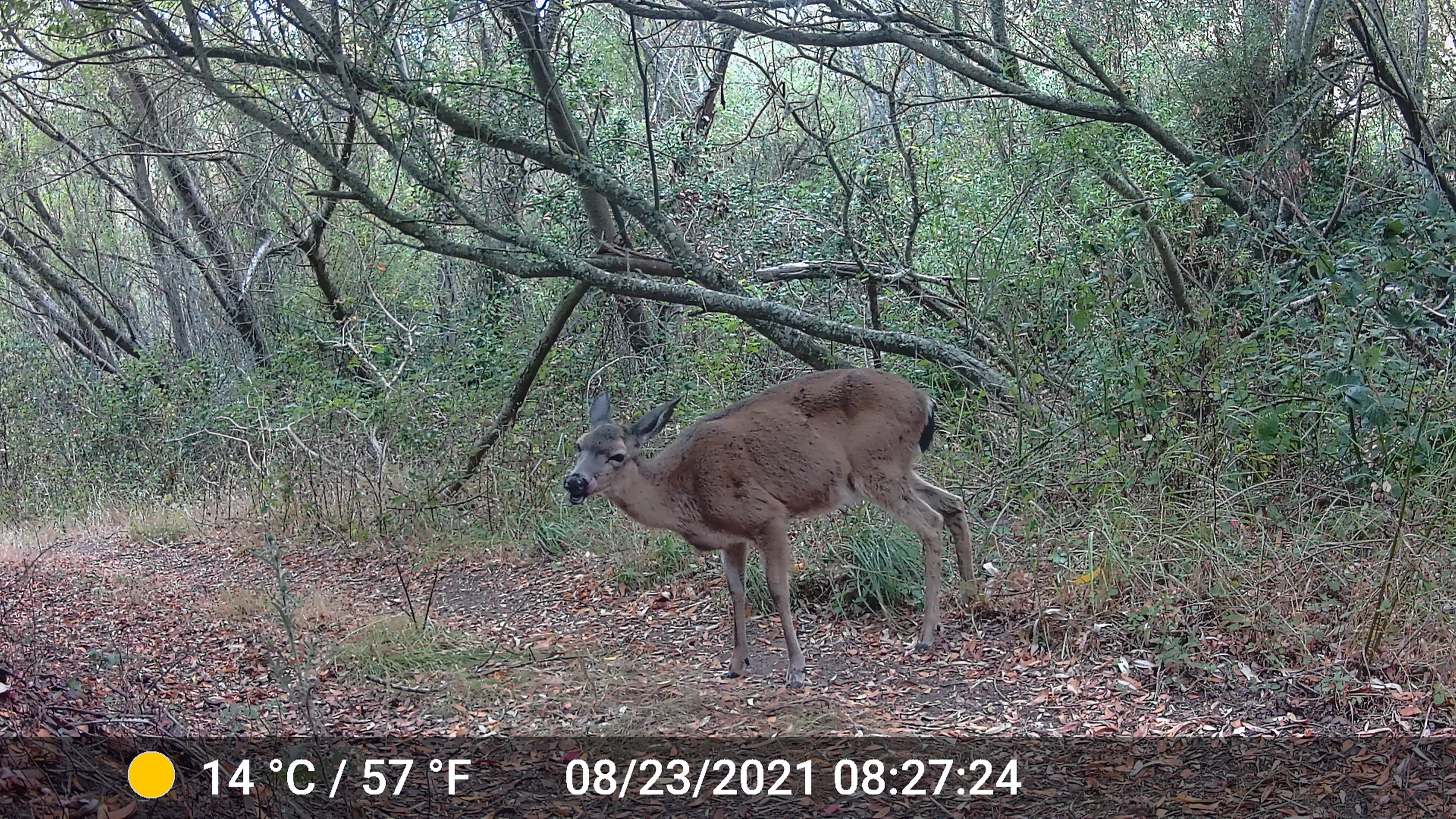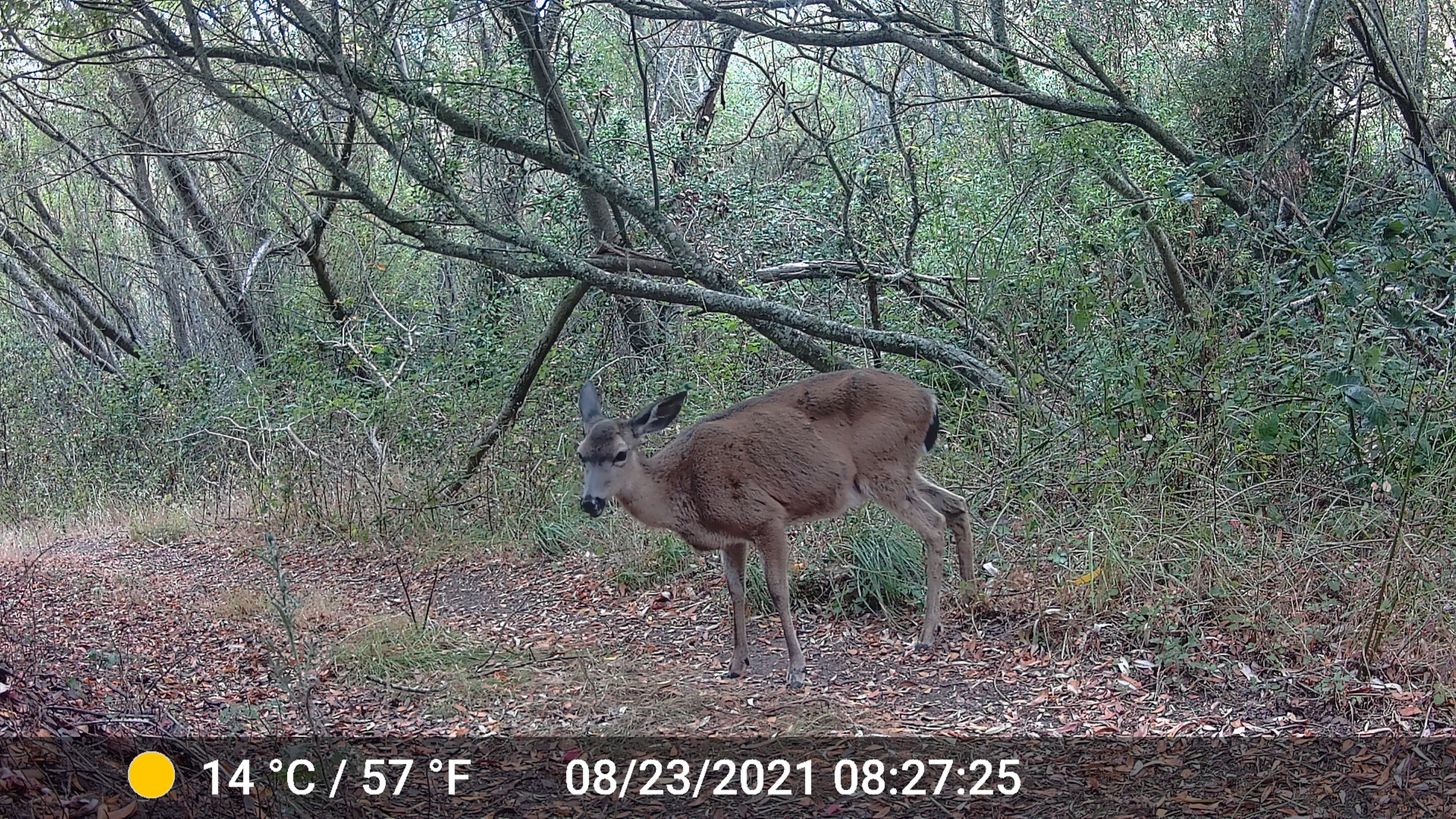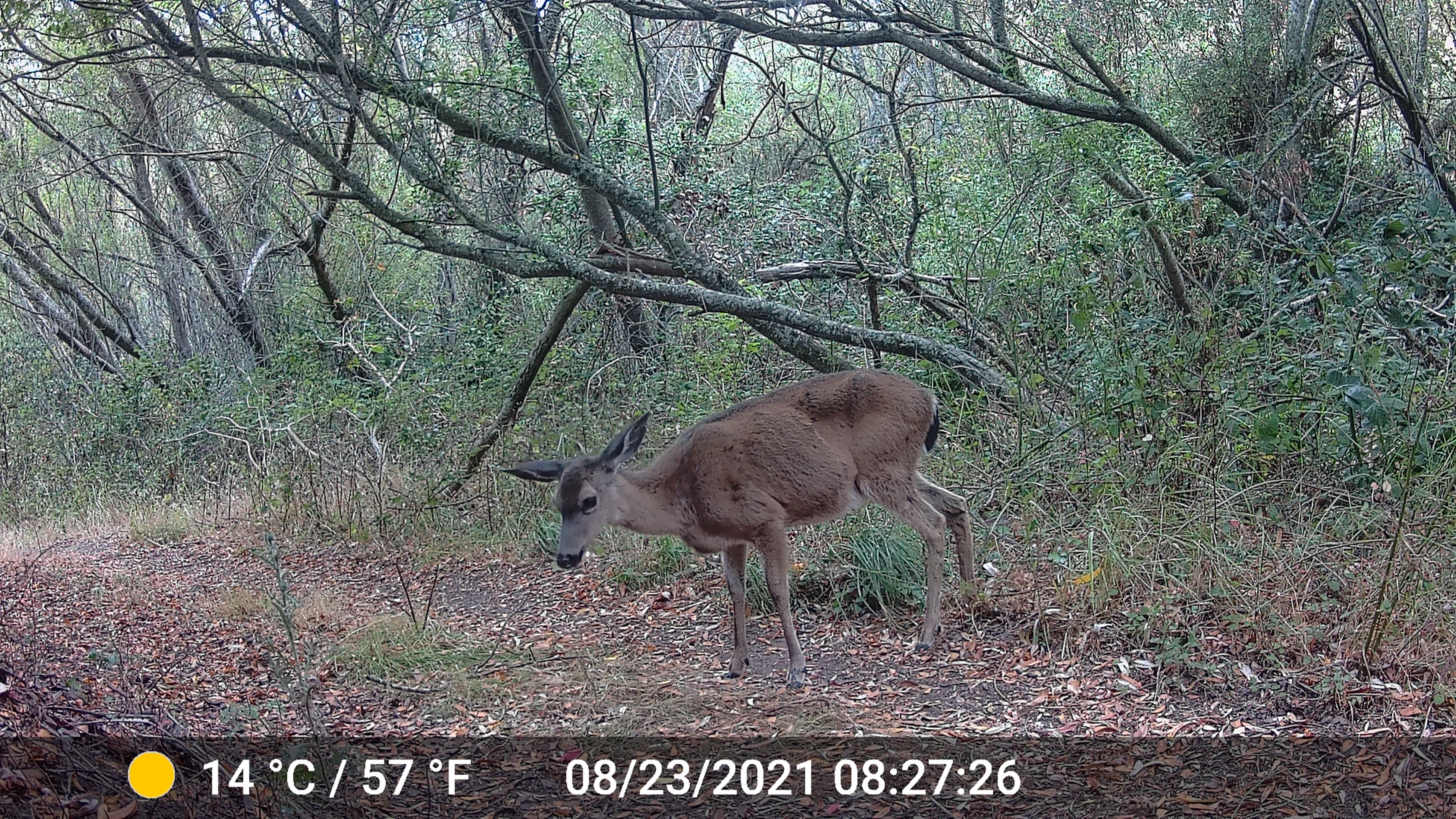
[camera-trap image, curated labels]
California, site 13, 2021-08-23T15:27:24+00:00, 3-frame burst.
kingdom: Animalia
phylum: Chordata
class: Mammalia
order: Artiodactyla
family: Cervidae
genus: Odocoileus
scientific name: Odocoileus hemionus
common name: mule deer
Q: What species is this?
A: Mule deer (Odocoileus hemionus).